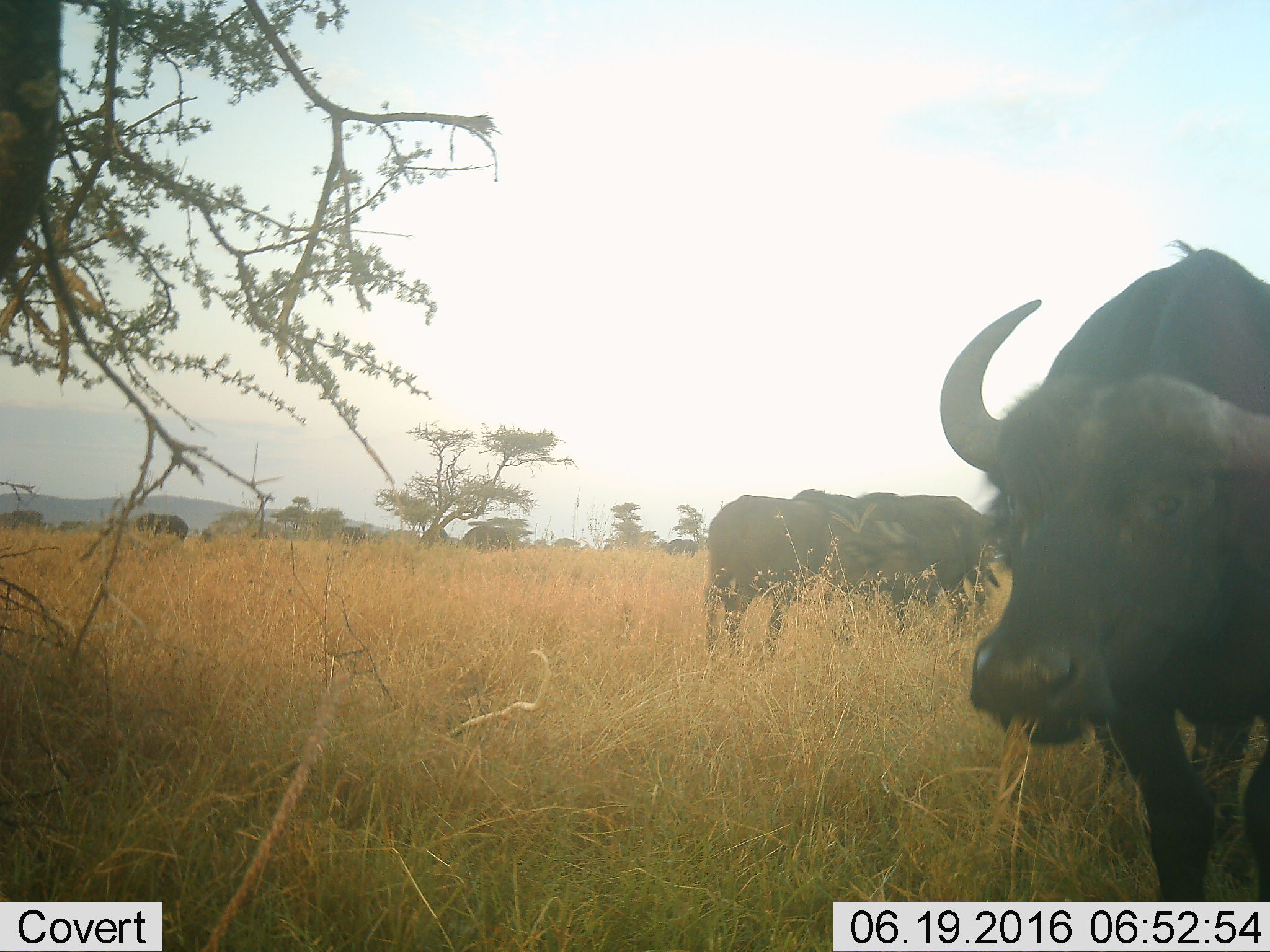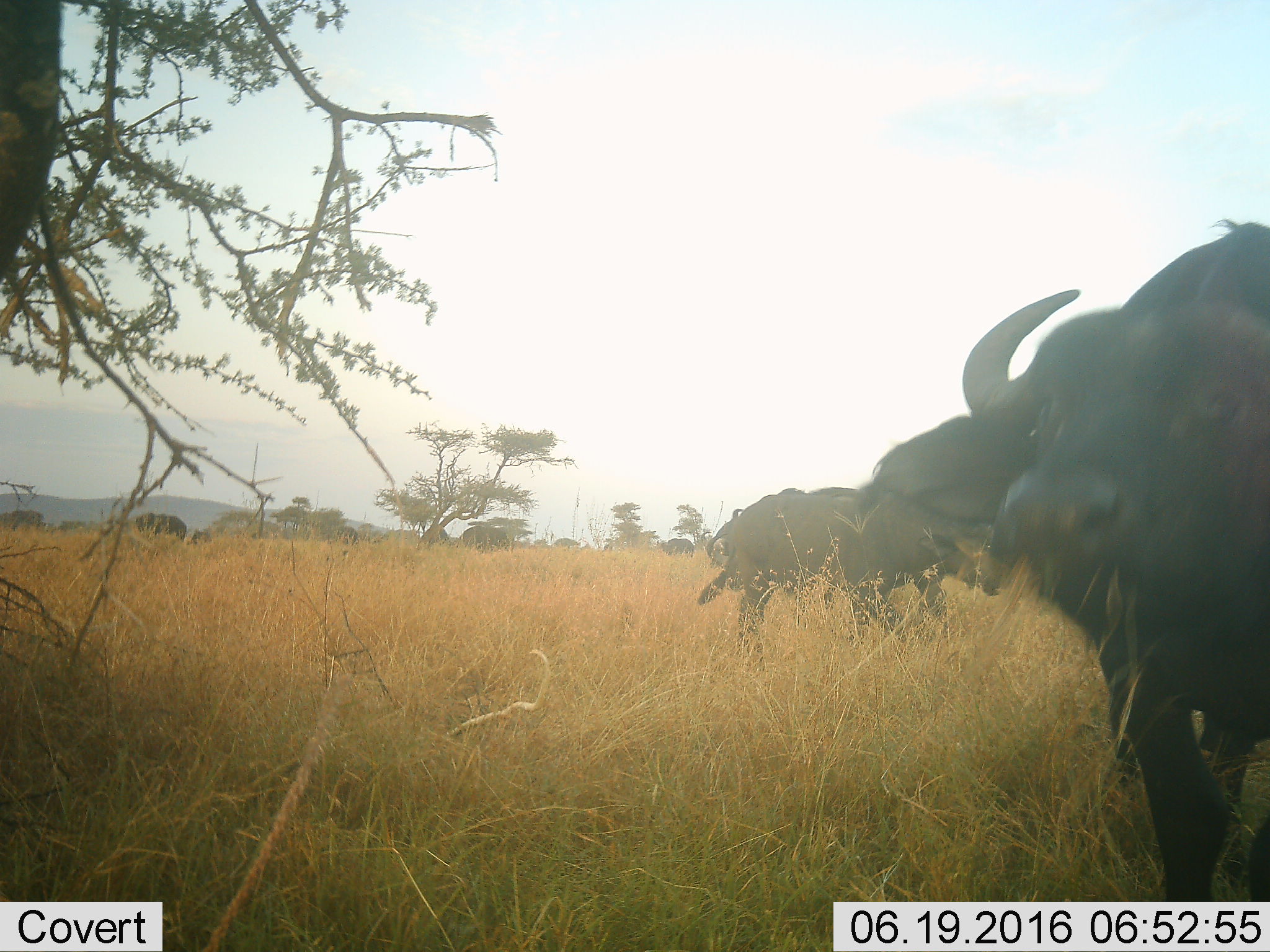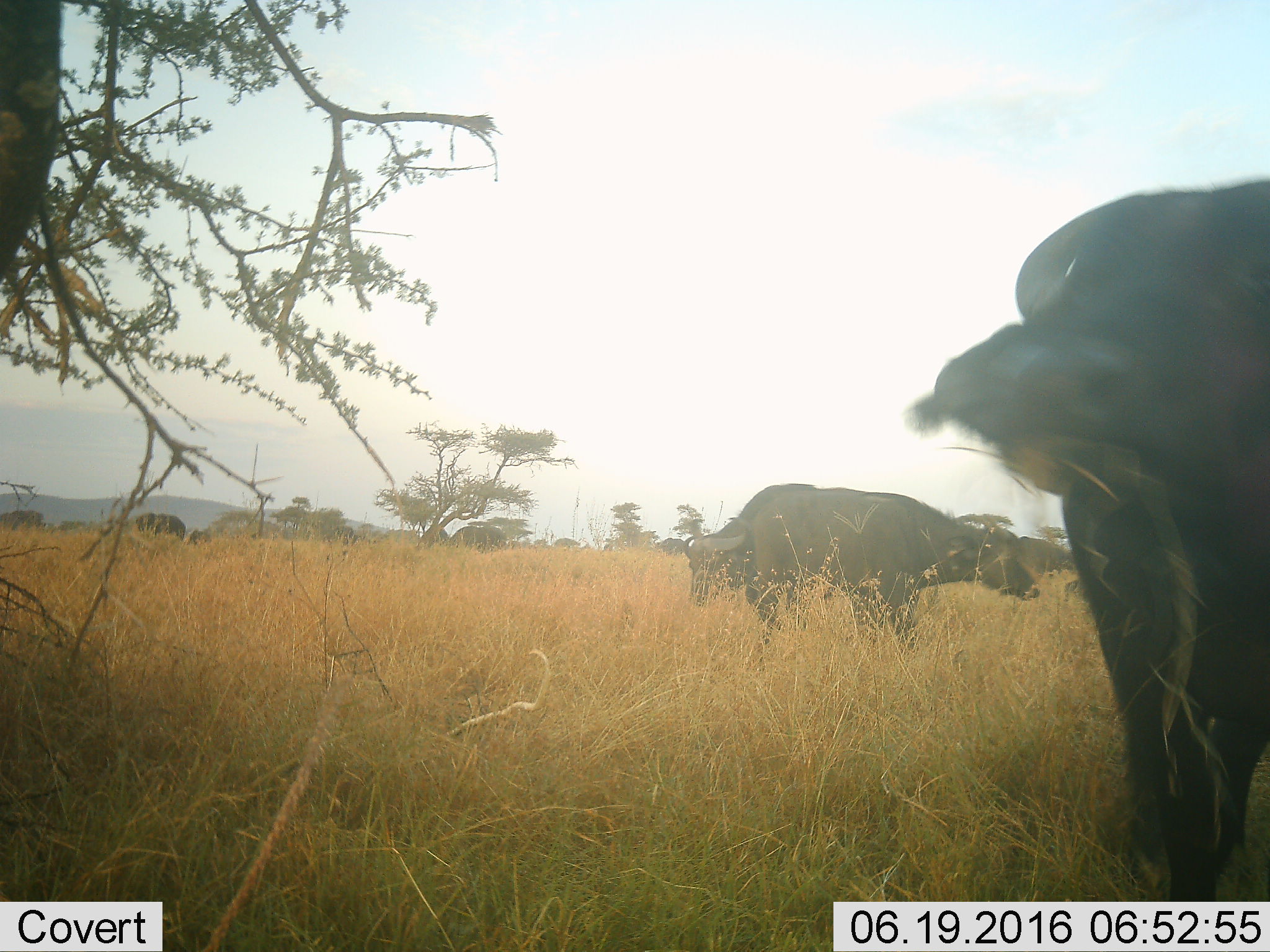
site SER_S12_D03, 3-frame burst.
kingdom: Animalia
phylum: Chordata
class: Mammalia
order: Artiodactyla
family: Bovidae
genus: Syncerus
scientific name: Syncerus caffer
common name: african buffalo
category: buffalo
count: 11-50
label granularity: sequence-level